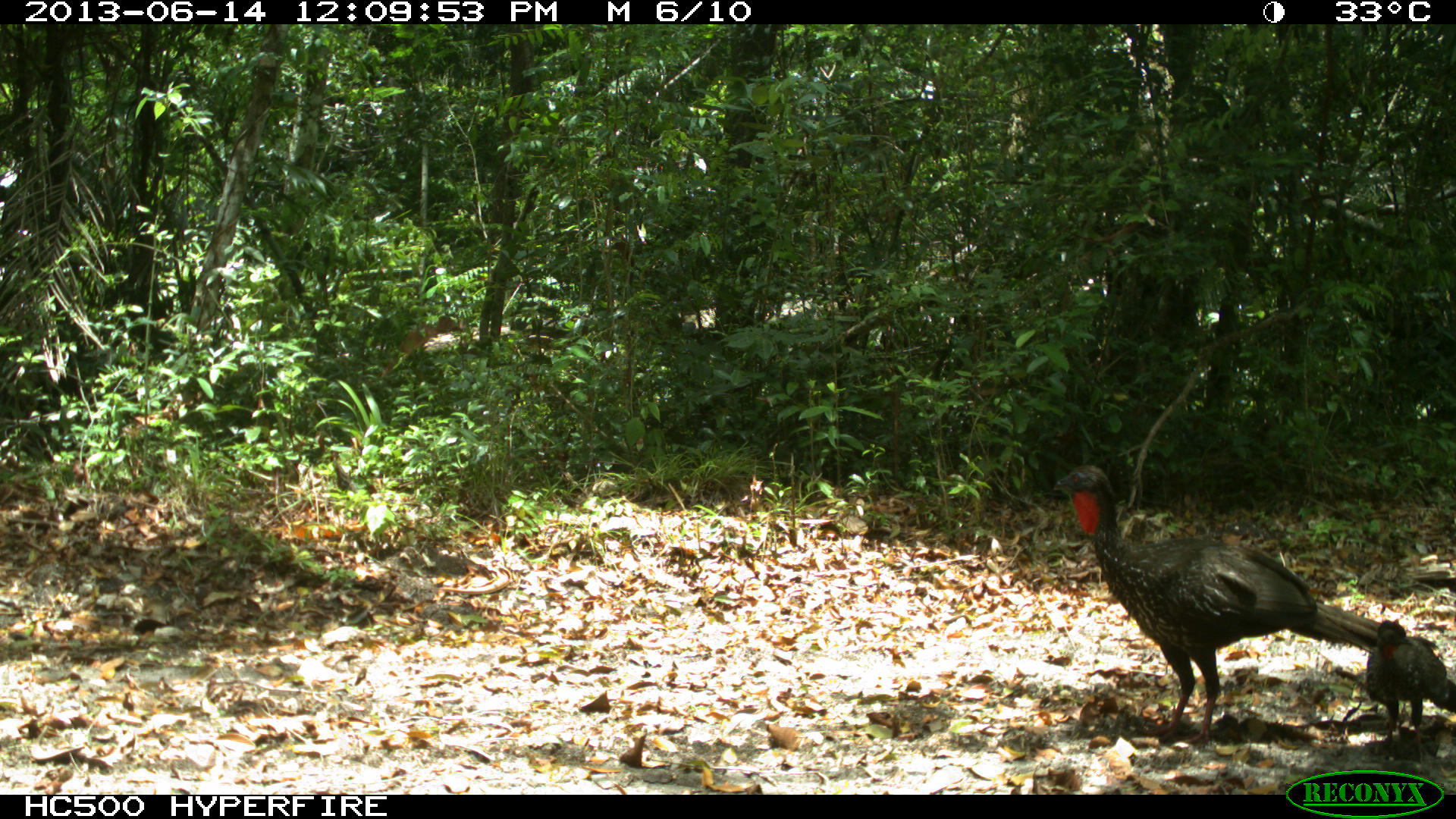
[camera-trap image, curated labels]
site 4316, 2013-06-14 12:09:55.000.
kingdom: Animalia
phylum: Chordata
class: Aves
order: Galliformes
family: Cracidae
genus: Penelope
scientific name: Penelope purpurascens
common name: crested guan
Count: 3.